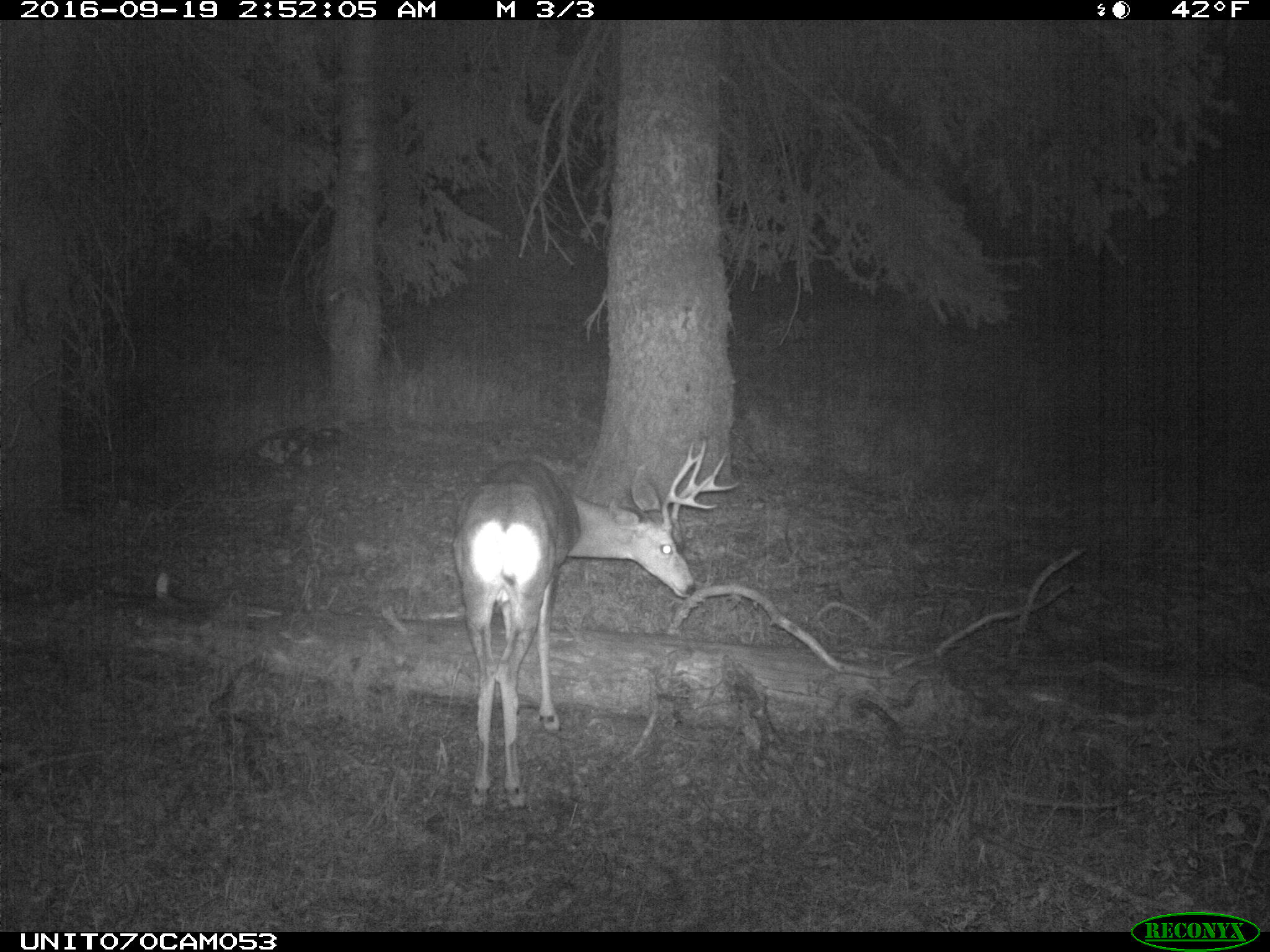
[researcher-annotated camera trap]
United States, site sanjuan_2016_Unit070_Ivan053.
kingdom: Animalia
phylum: Chordata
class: Mammalia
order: Artiodactyla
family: Cervidae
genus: Odocoileus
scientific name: Odocoileus hemionus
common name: mule deer